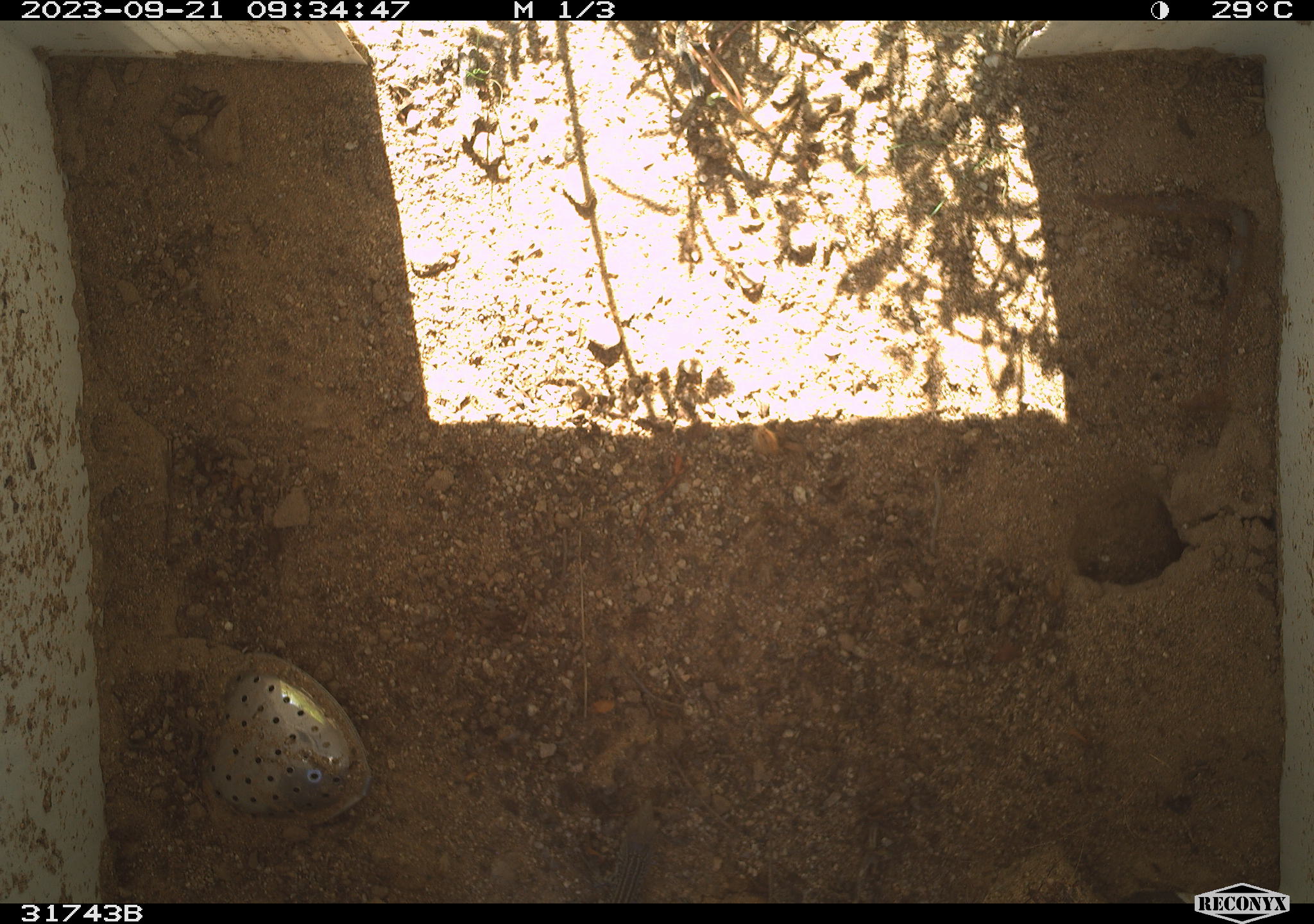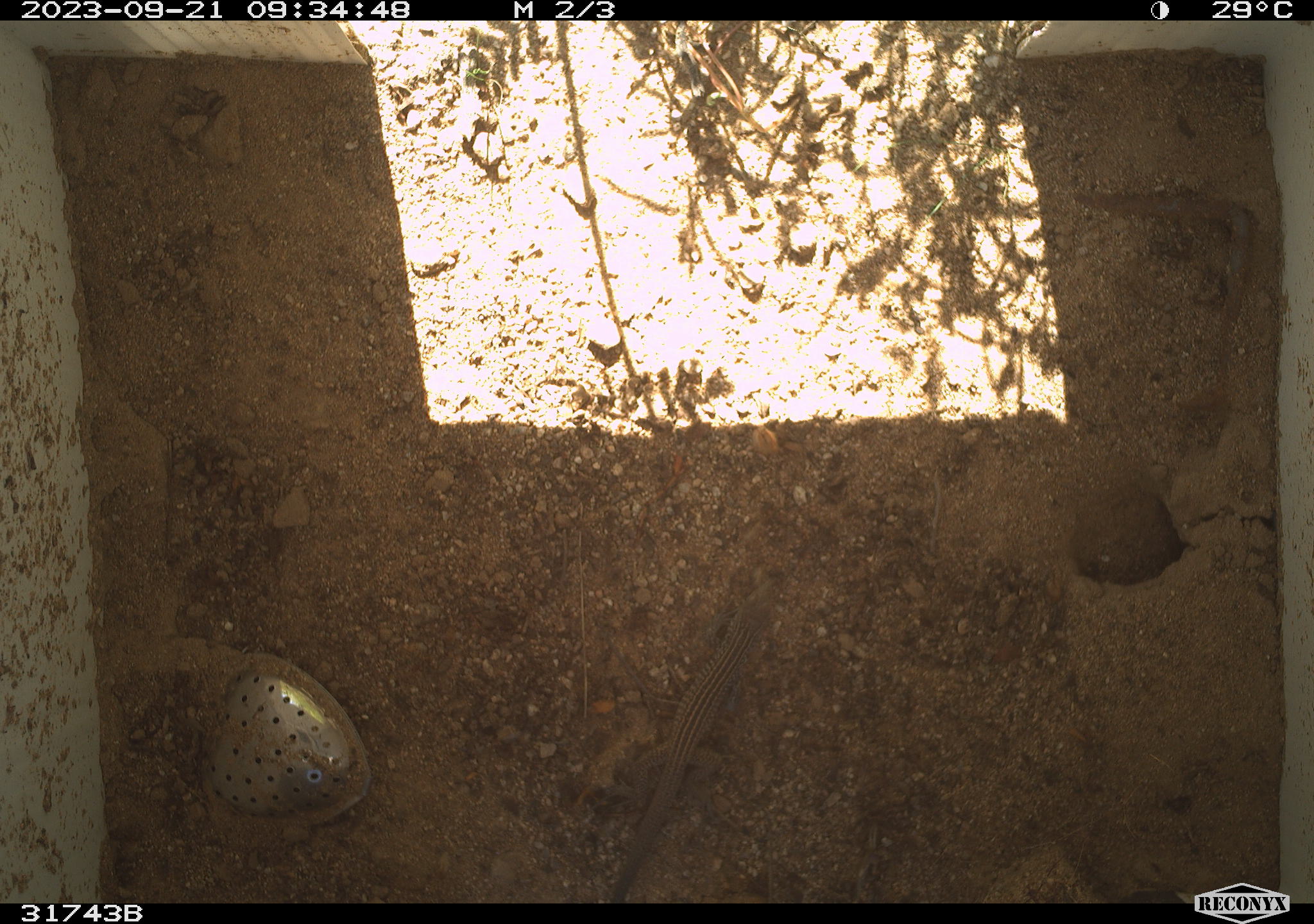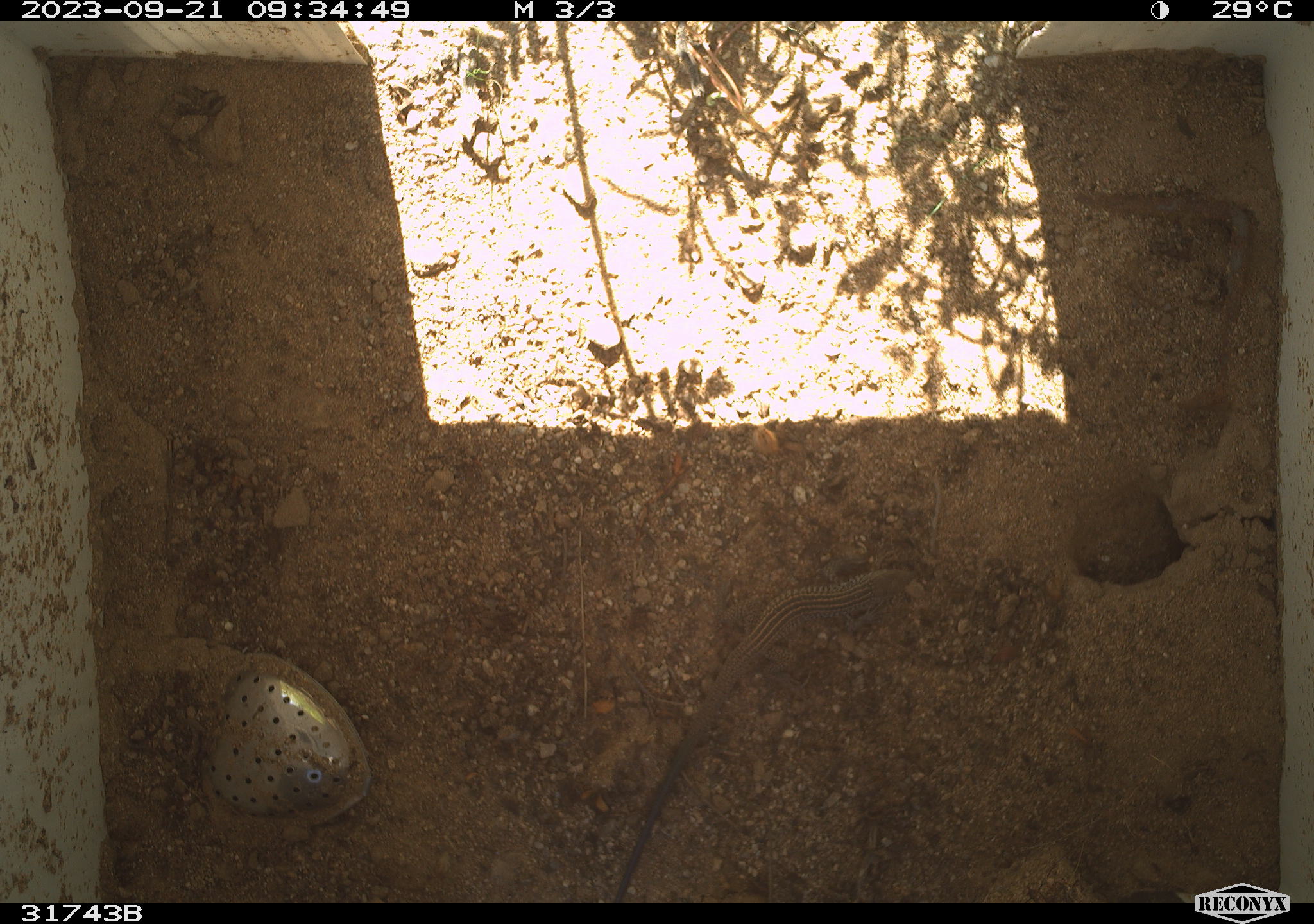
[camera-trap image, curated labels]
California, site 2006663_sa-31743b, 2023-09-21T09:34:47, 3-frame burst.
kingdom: Animalia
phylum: Chordata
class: Reptilia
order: Squamata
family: Teiidae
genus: Aspidoscelis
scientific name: Aspidoscelis tigris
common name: western whiptail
Western whiptail (Aspidoscelis tigris).